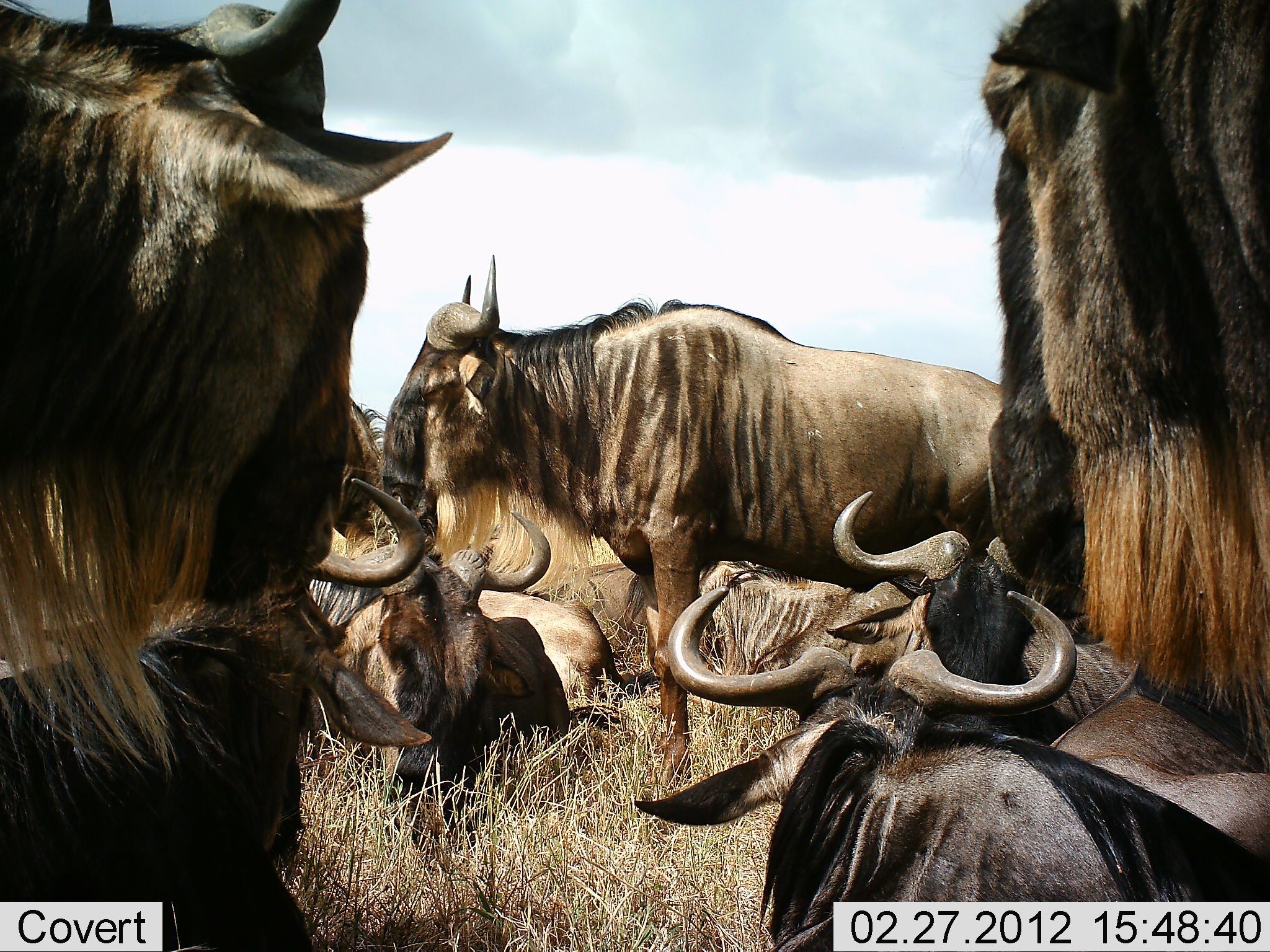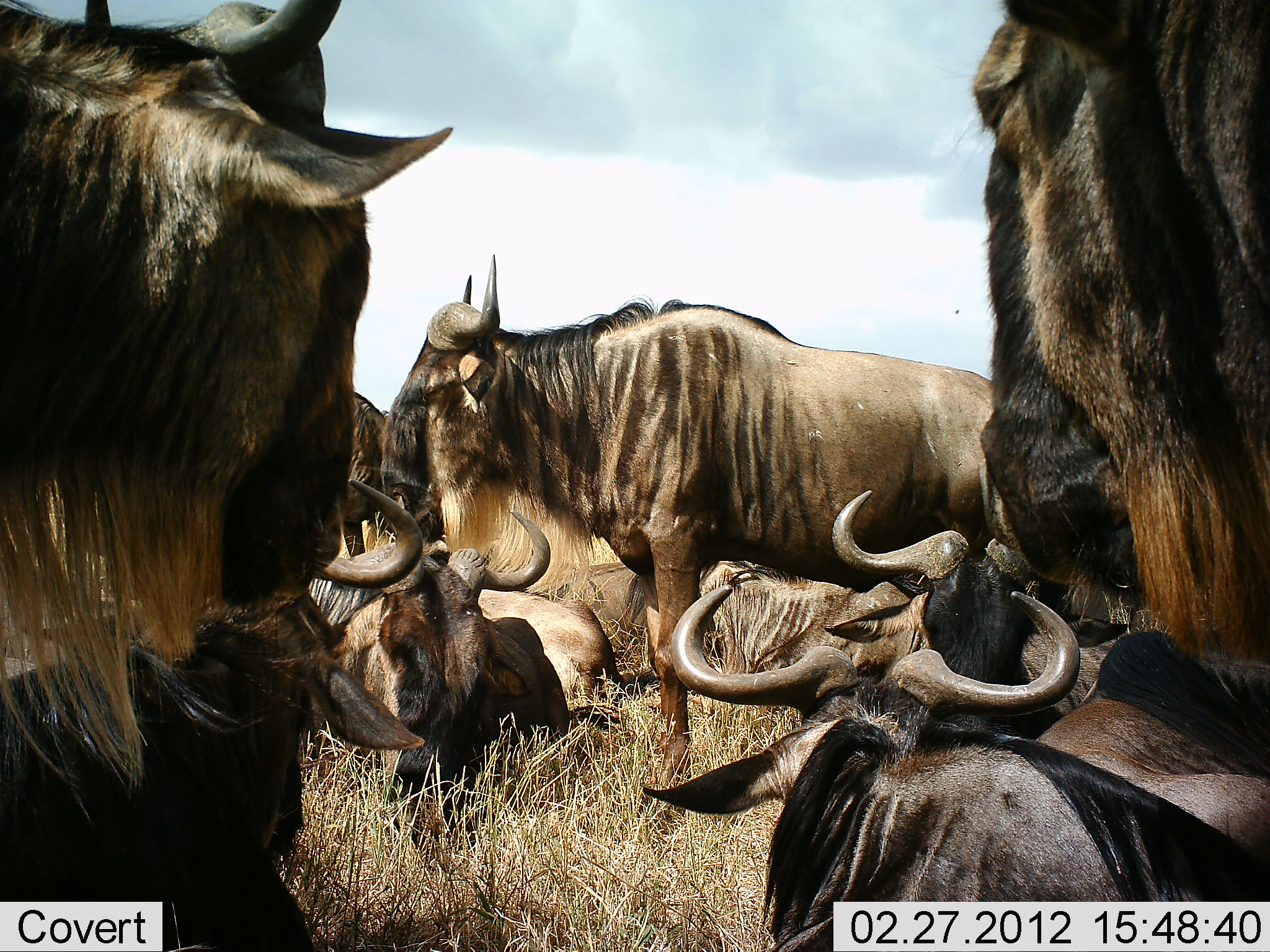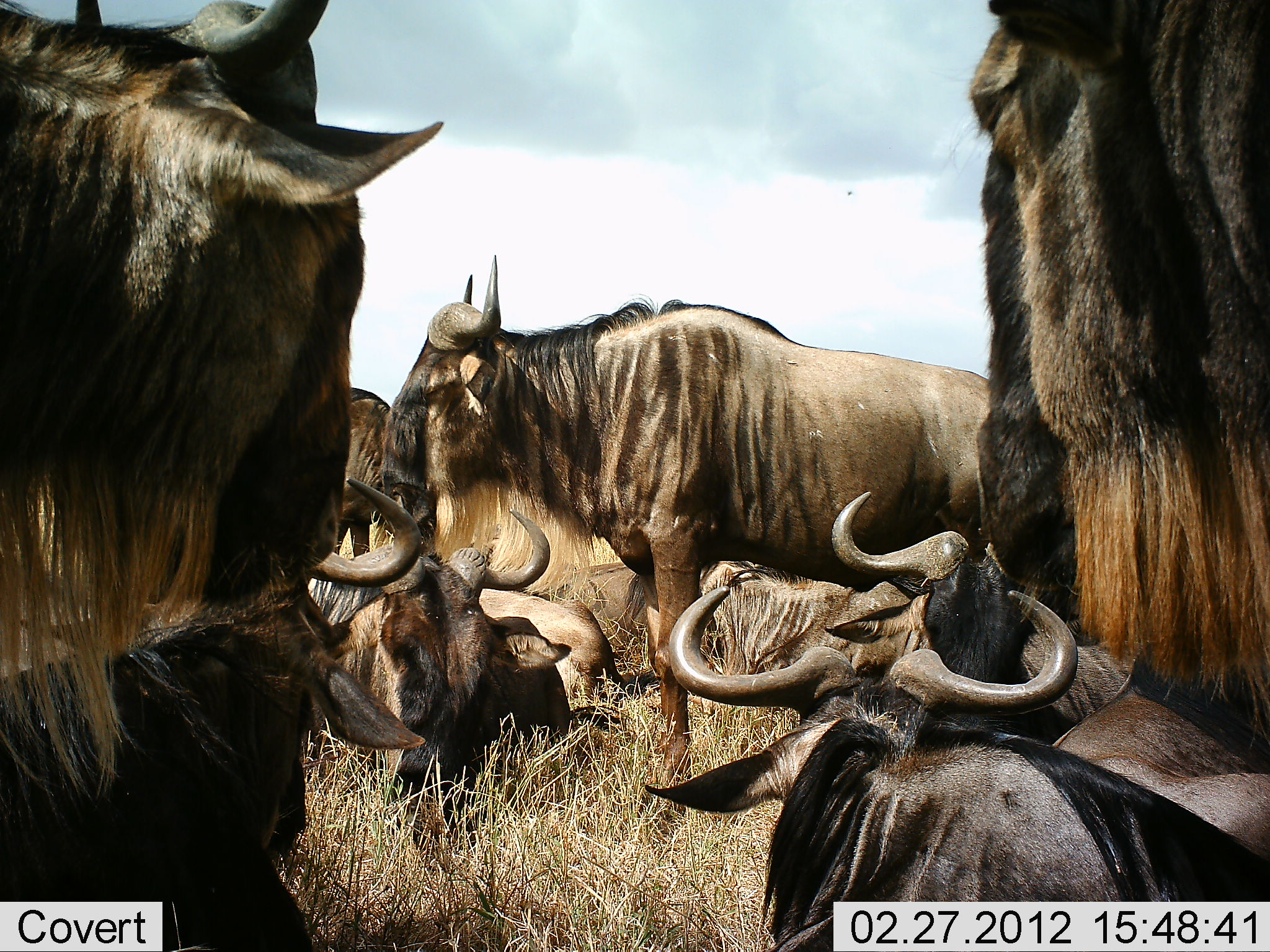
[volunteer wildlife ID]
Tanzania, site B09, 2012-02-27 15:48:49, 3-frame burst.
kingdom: Animalia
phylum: Chordata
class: Mammalia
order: Artiodactyla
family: Bovidae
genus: Connochaetes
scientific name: Connochaetes taurinus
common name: blue wildebeest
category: wildebeest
Wildebeest (blue wildebeest) (Connochaetes taurinus), count 9. Behavior (volunteer vote fractions): standing 83%, resting 96%, moving 0%, interacting 4%. Young present (vote fraction): 0%. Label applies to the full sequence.